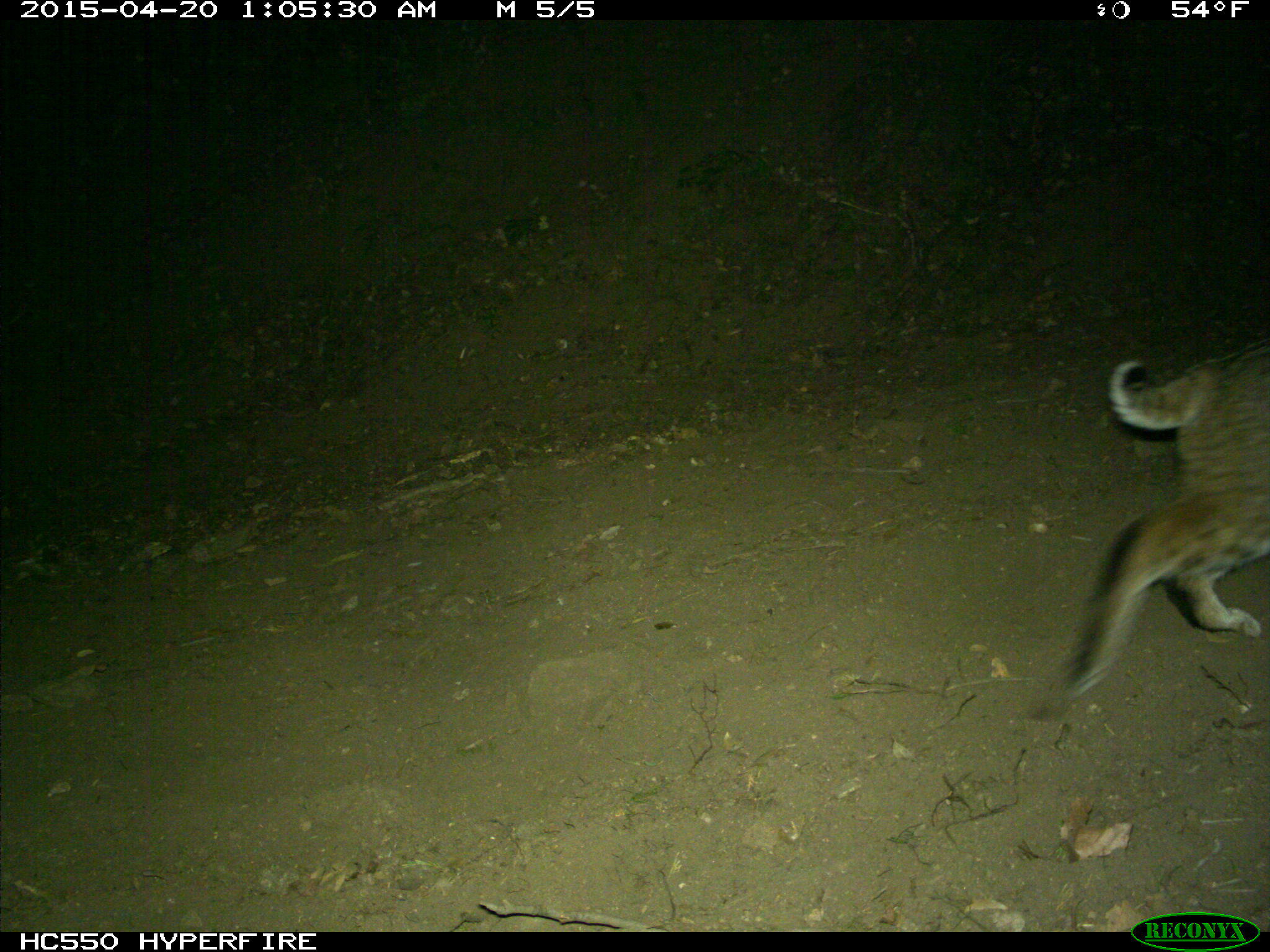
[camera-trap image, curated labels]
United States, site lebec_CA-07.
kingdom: Animalia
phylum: Chordata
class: Mammalia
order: Carnivora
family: Felidae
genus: Lynx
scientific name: Lynx rufus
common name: bobcat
Lynx rufus (bobcat).